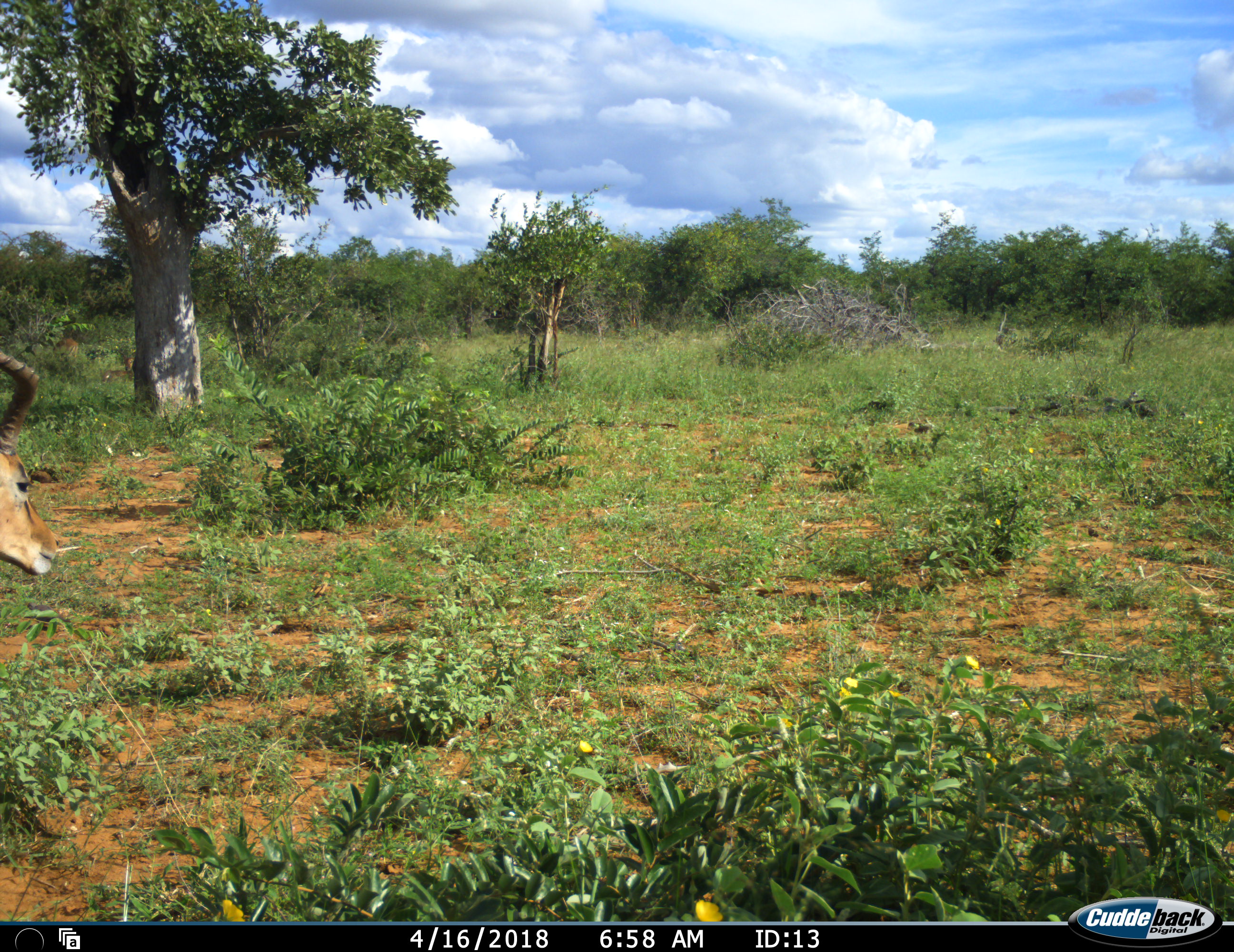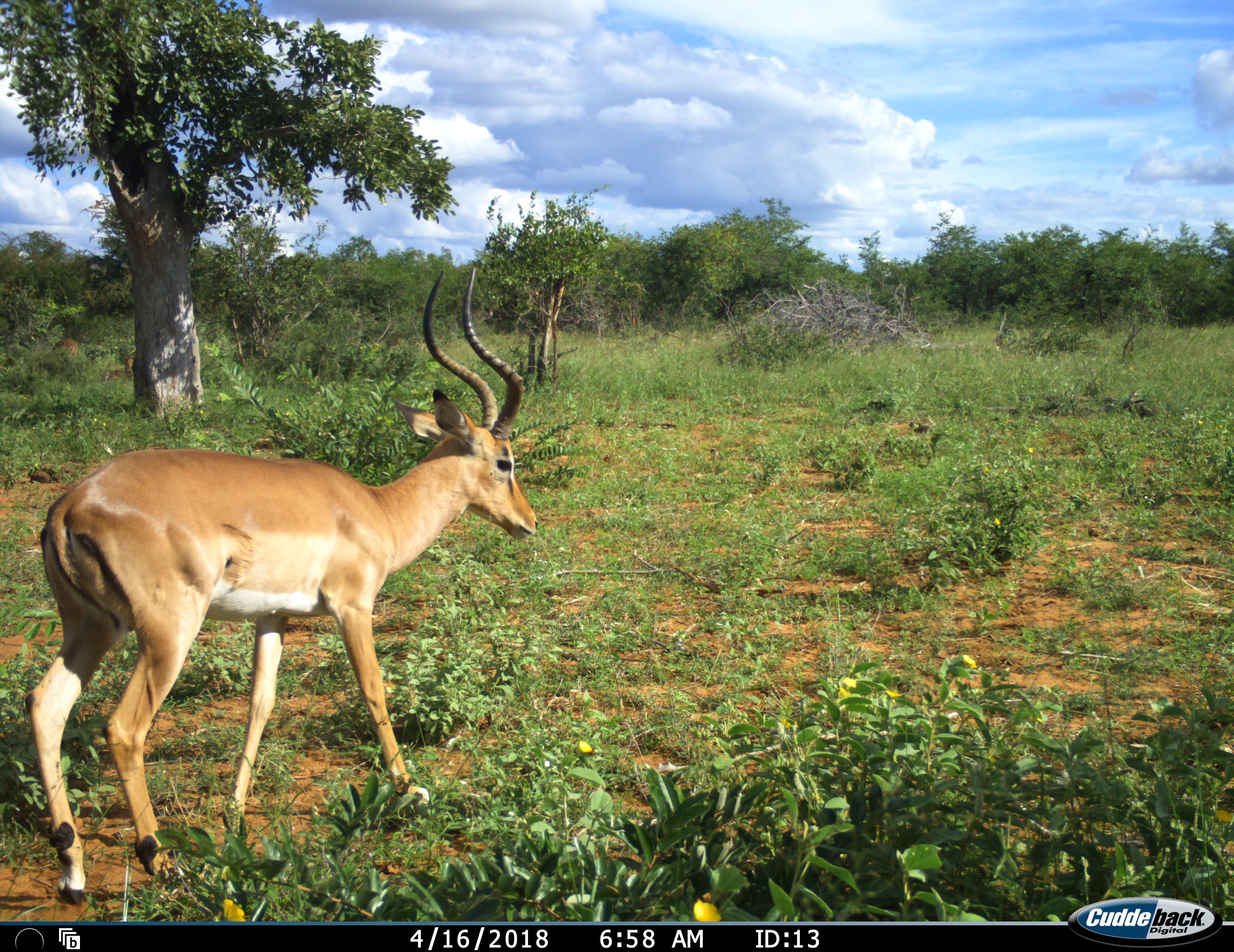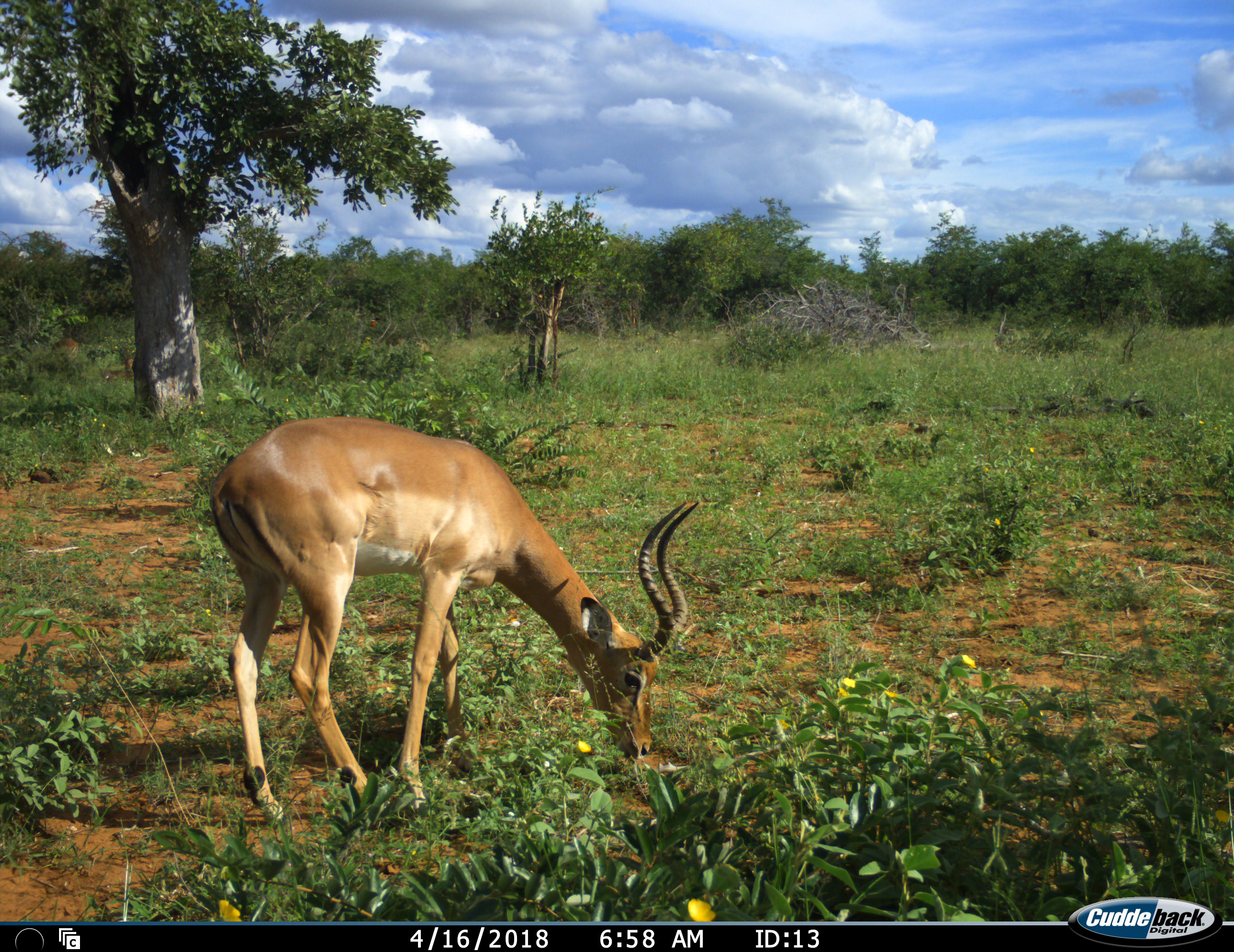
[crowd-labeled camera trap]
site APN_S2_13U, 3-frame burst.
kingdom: Animalia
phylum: Chordata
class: Mammalia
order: Artiodactyla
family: Bovidae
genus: Aepyceros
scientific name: Aepyceros melampus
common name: impala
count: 1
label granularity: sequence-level